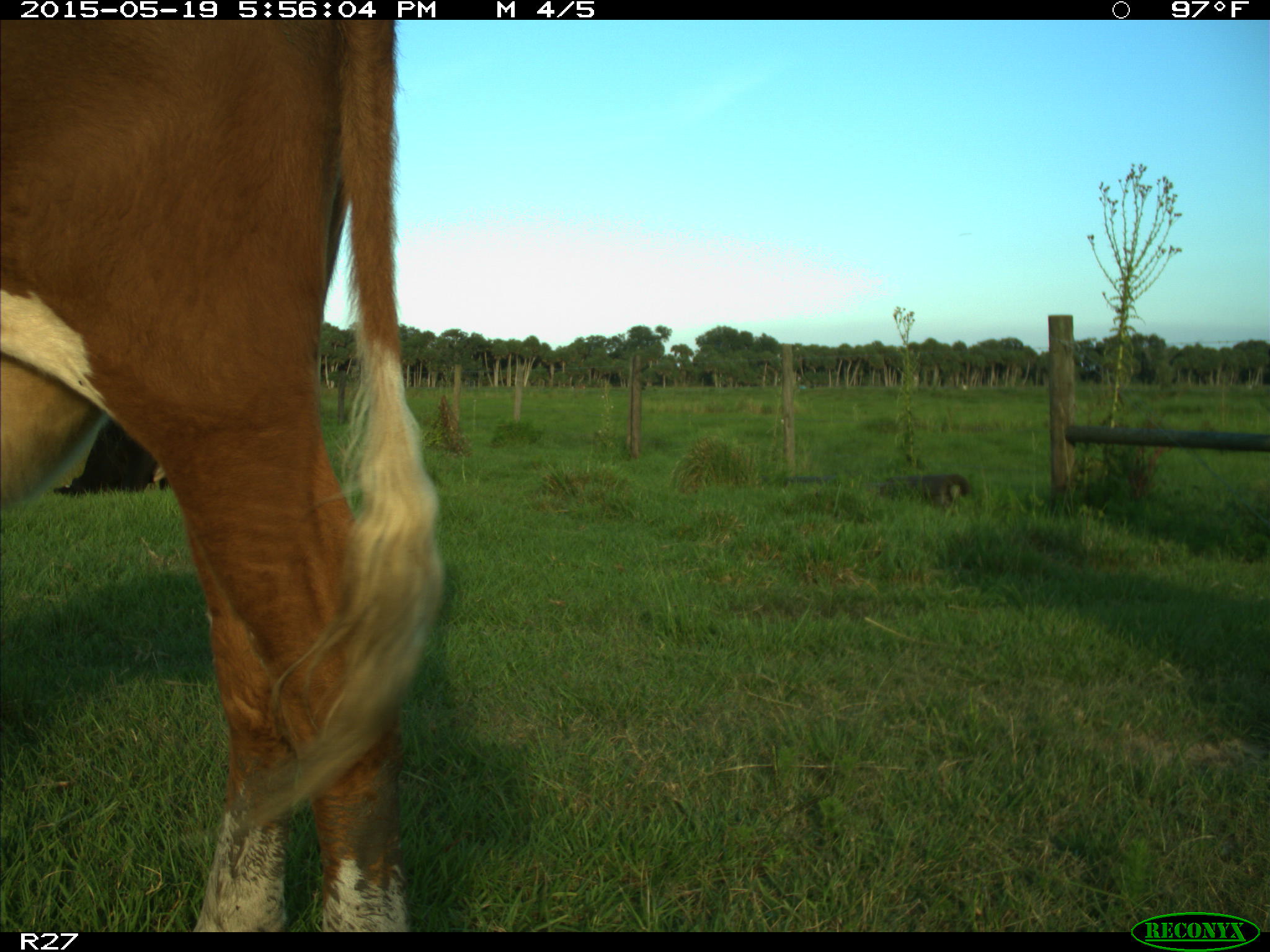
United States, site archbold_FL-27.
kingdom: Animalia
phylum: Chordata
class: Mammalia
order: Artiodactyla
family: Bovidae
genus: Bos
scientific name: Bos taurus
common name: domestic cow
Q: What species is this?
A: Bos taurus (domestic cow).